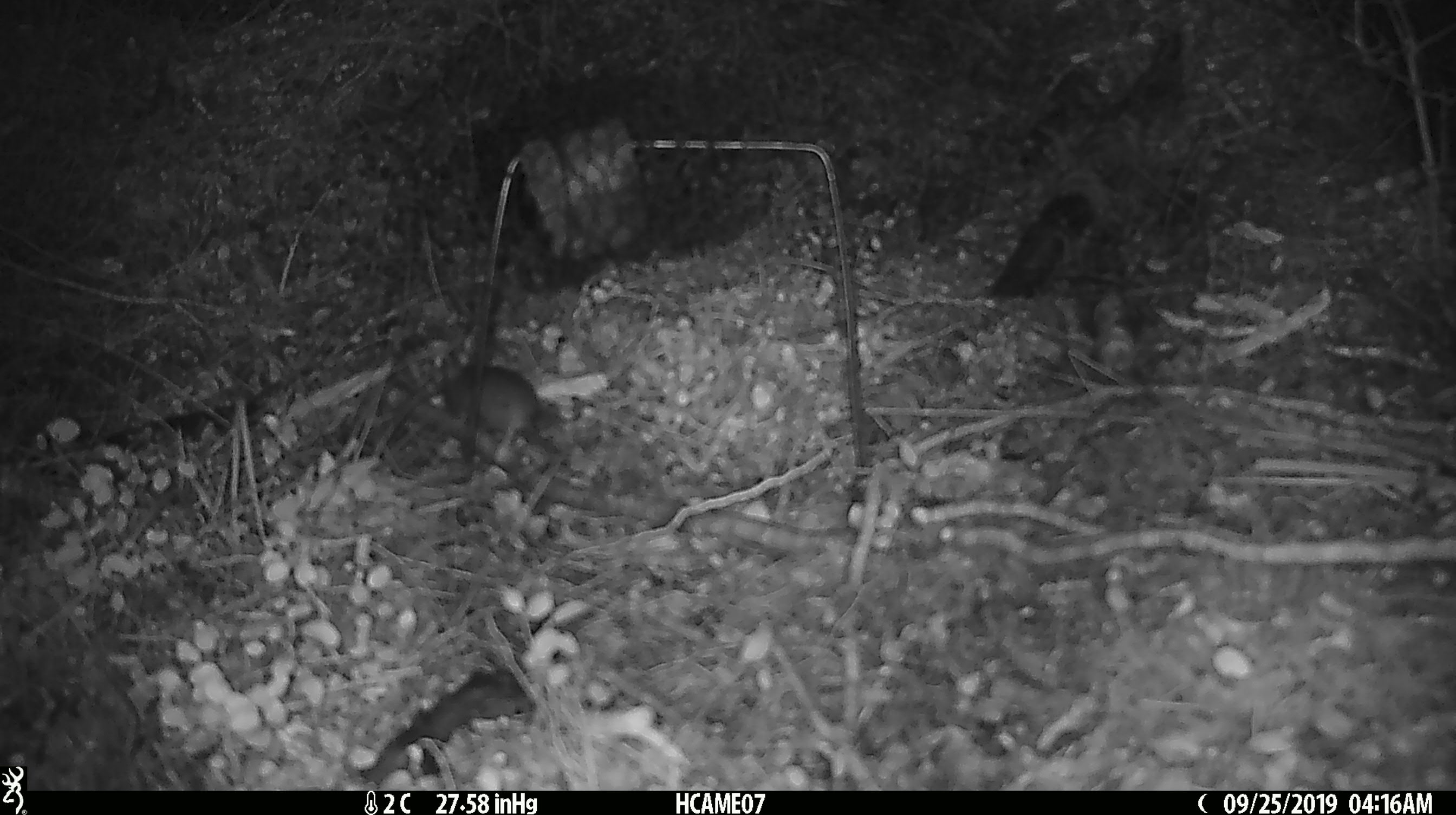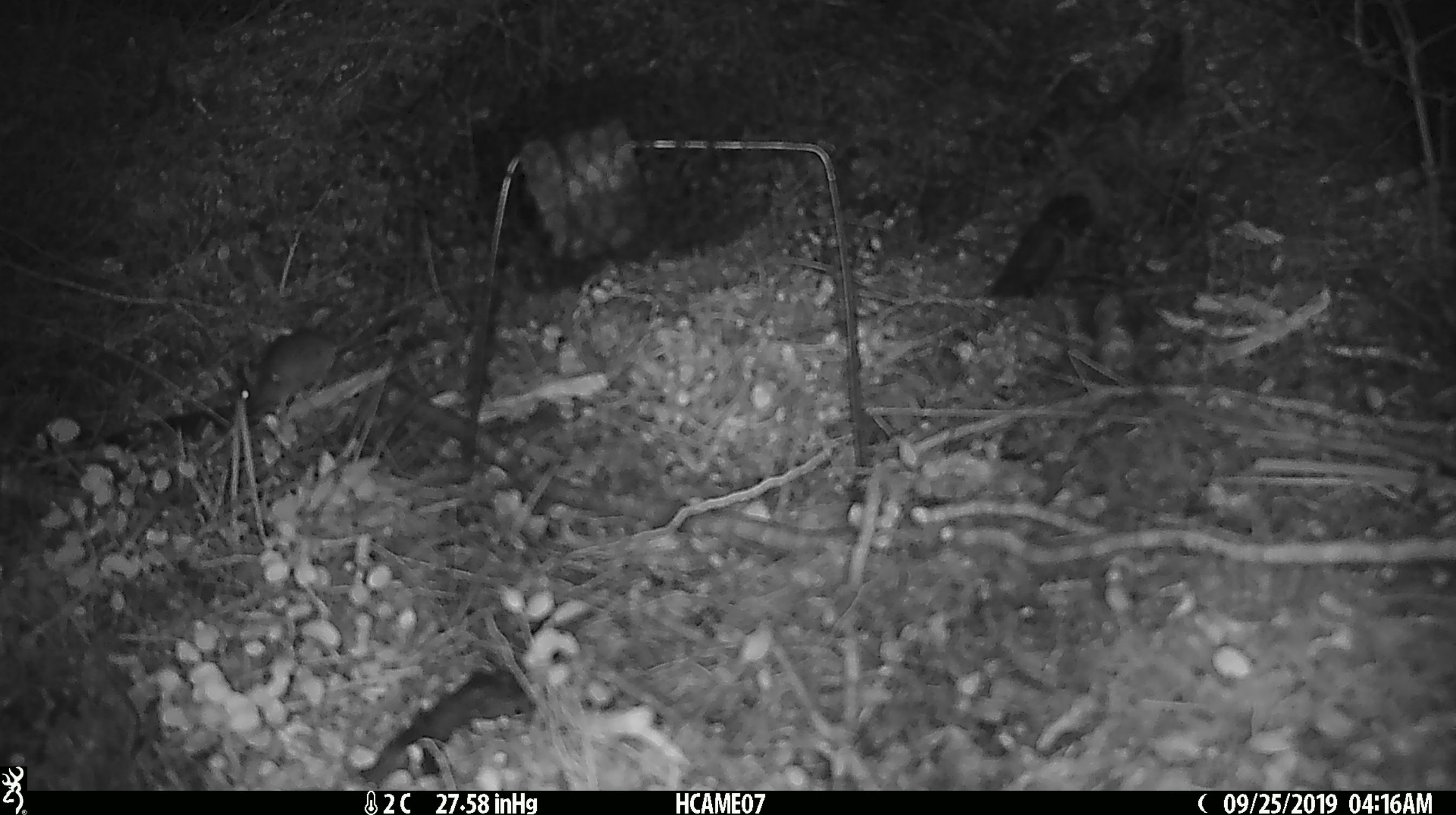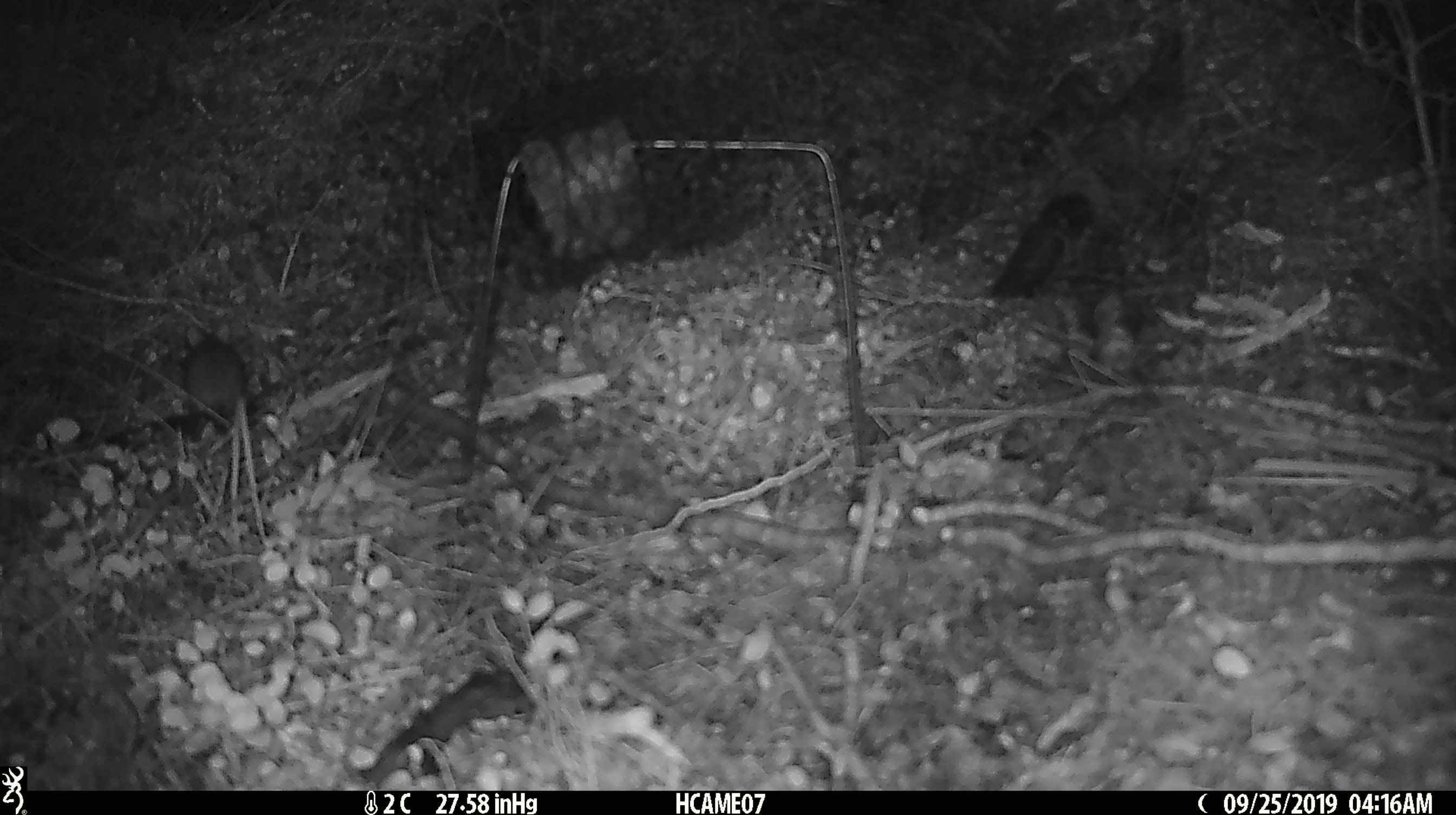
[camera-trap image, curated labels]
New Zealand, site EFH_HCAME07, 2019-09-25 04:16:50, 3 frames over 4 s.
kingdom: Animalia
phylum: Chordata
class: Mammalia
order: Rodentia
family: Muridae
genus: Mus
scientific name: Mus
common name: mouse